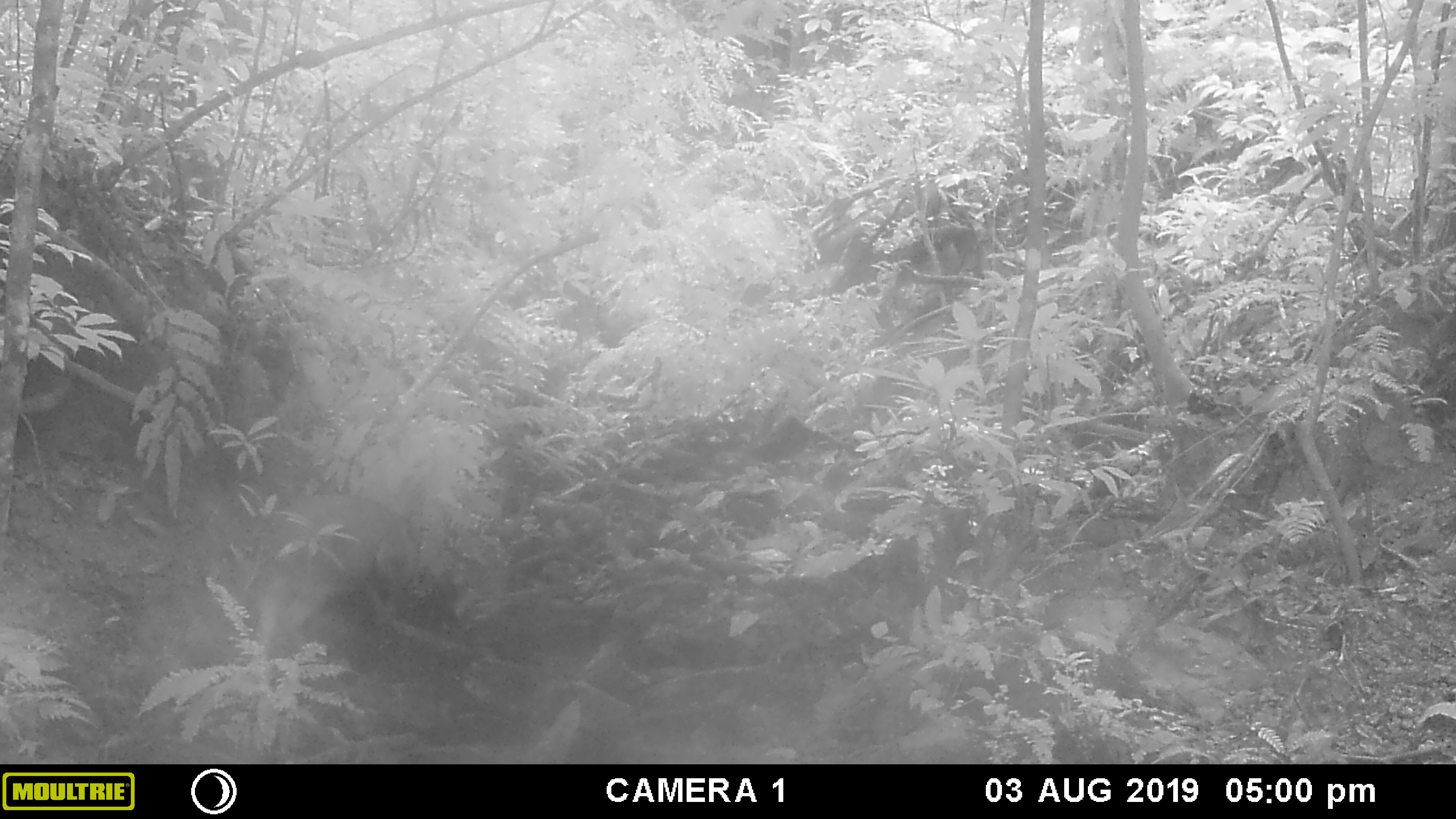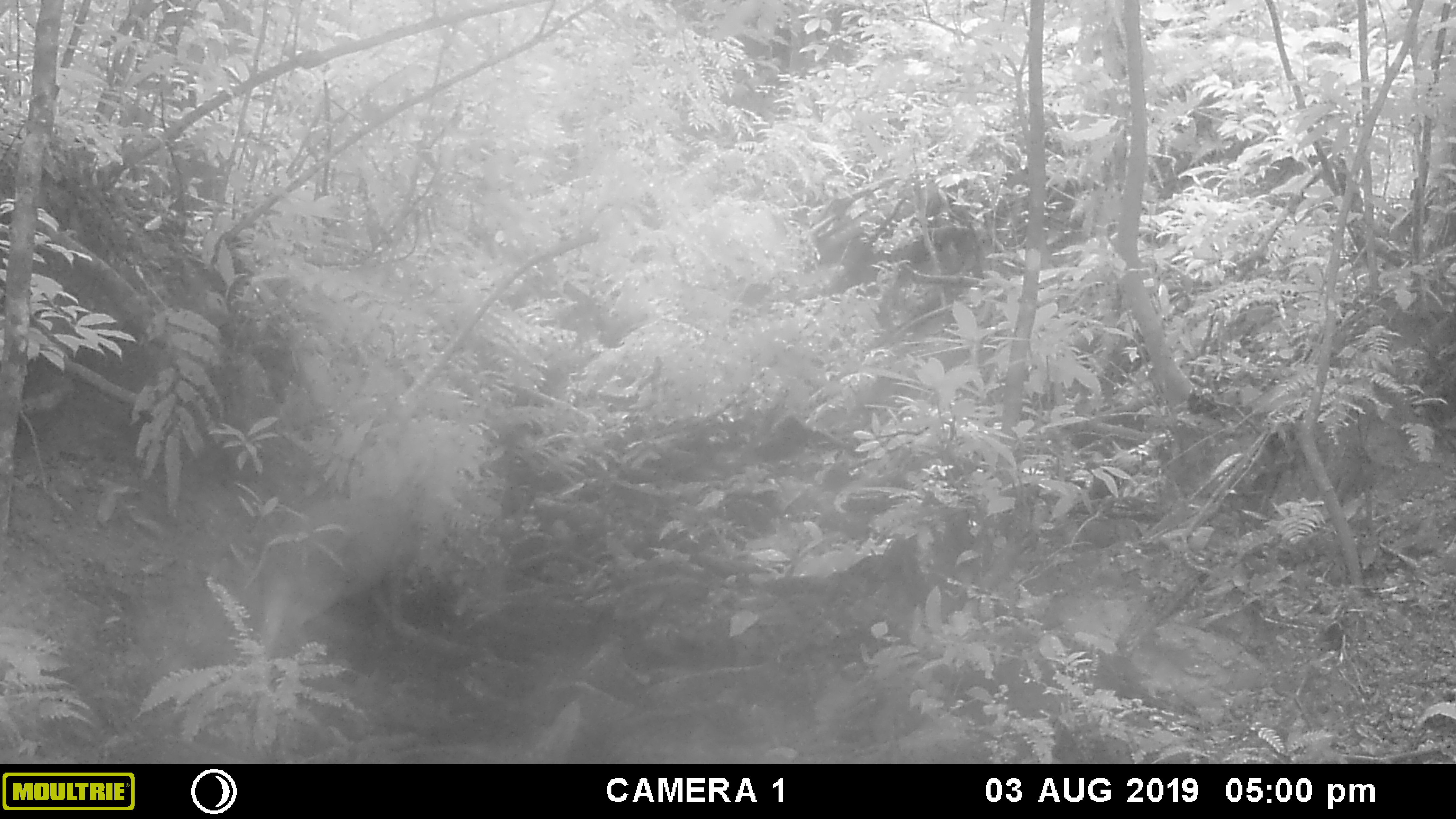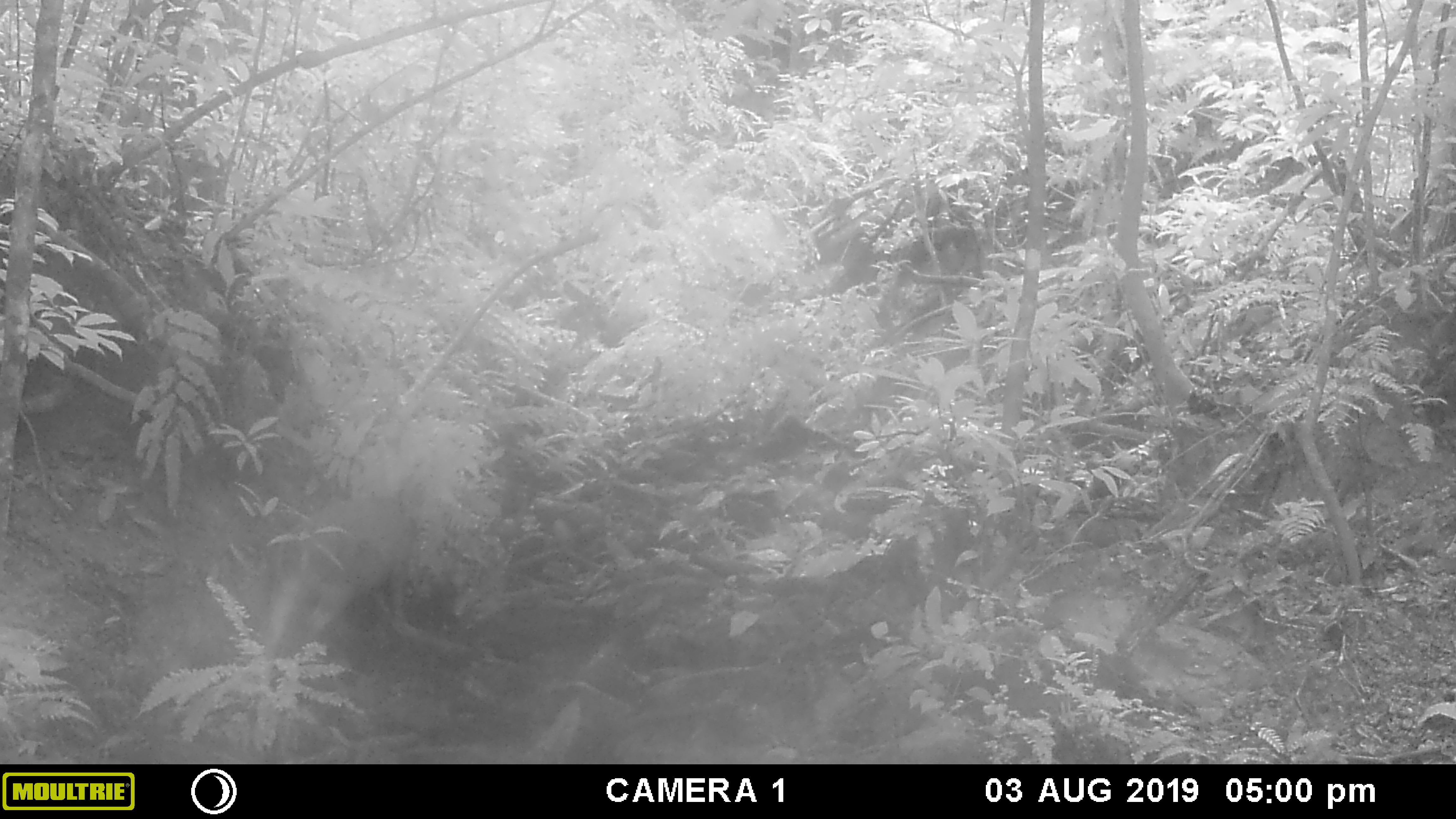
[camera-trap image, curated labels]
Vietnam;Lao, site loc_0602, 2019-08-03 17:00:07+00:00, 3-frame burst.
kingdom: Animalia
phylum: Chordata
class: Mammalia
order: Artiodactyla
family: Suidae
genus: Sus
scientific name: Sus scrofa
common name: eurasian wild pig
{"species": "eurasian wild pig (Sus scrofa)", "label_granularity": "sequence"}